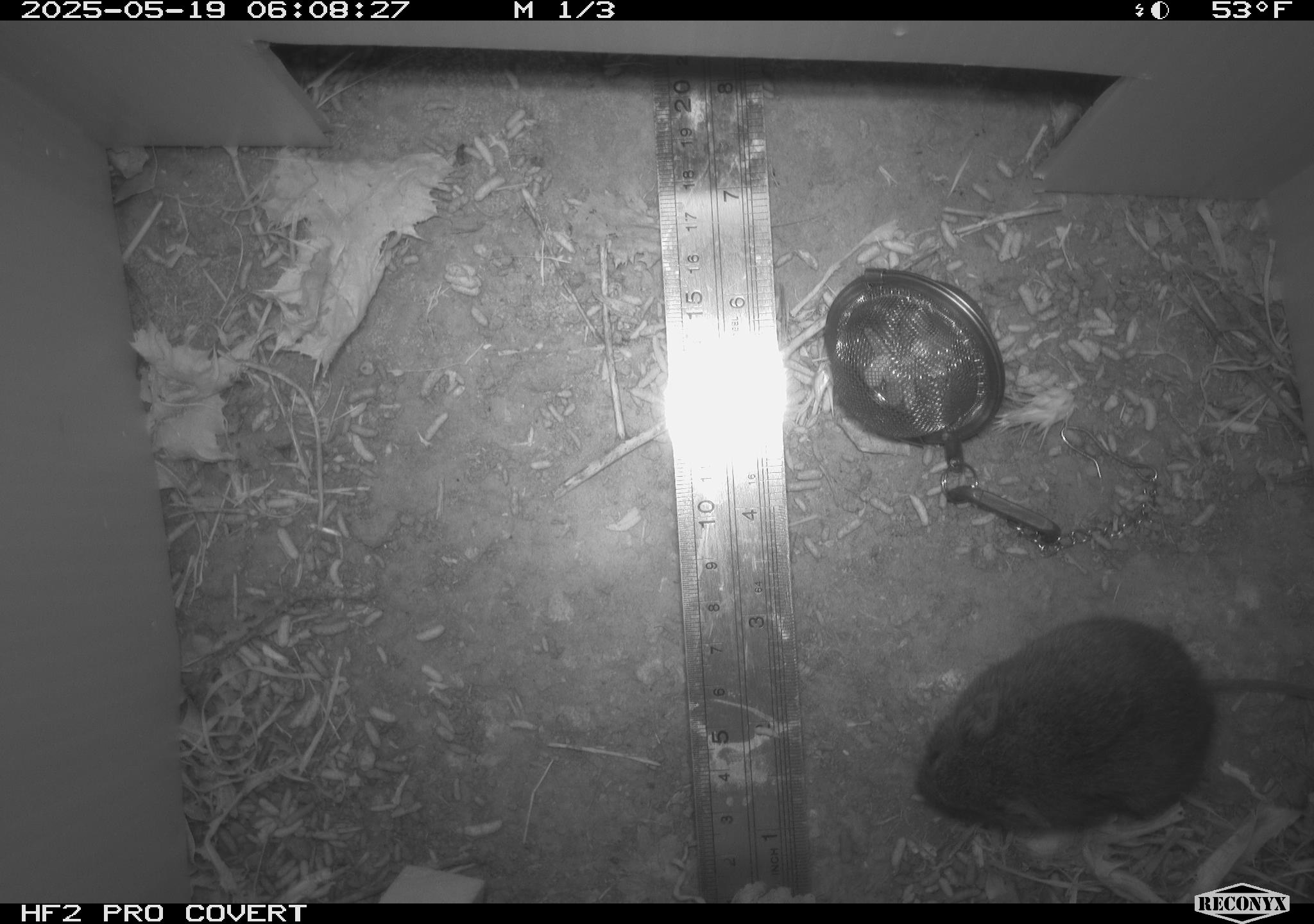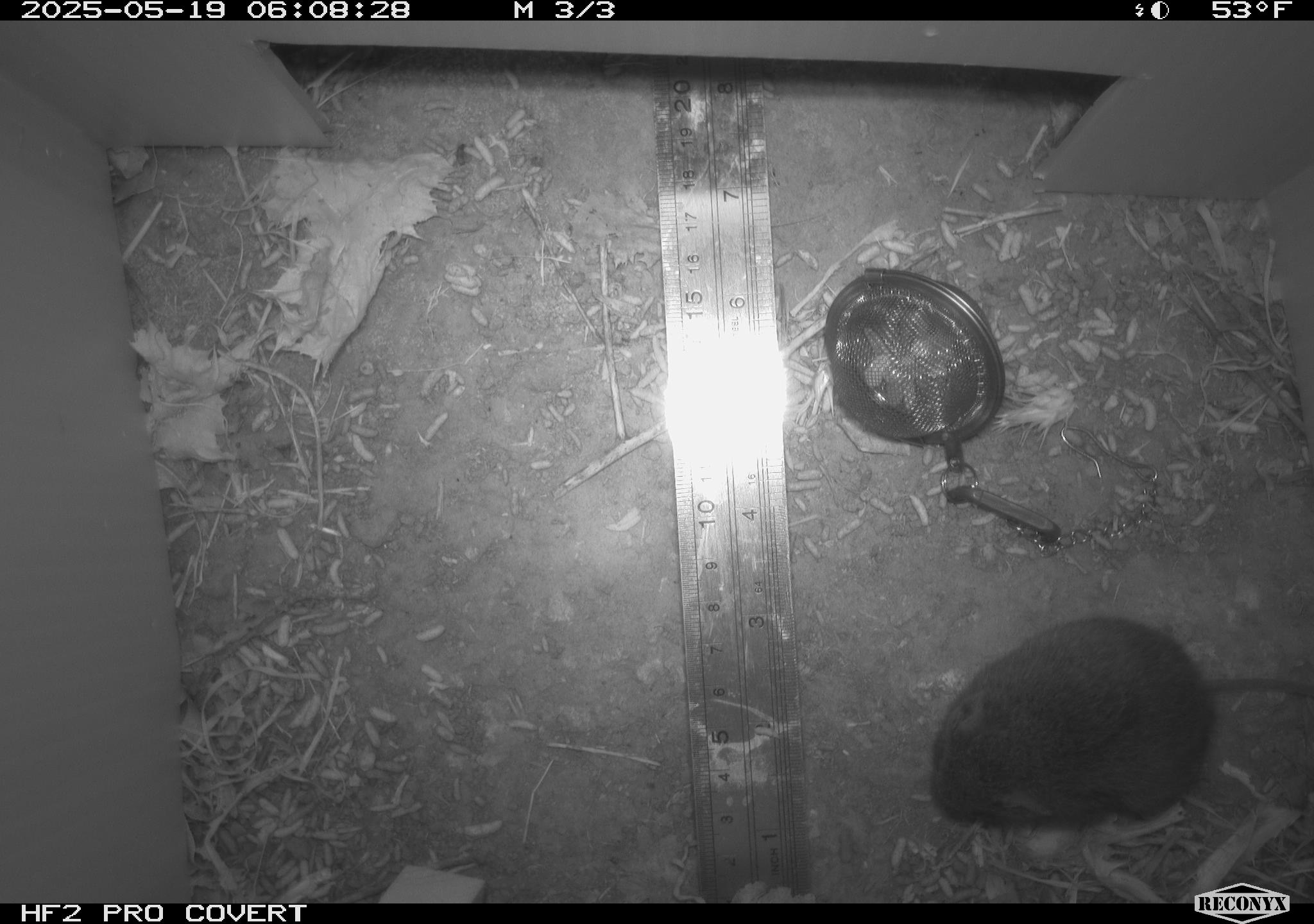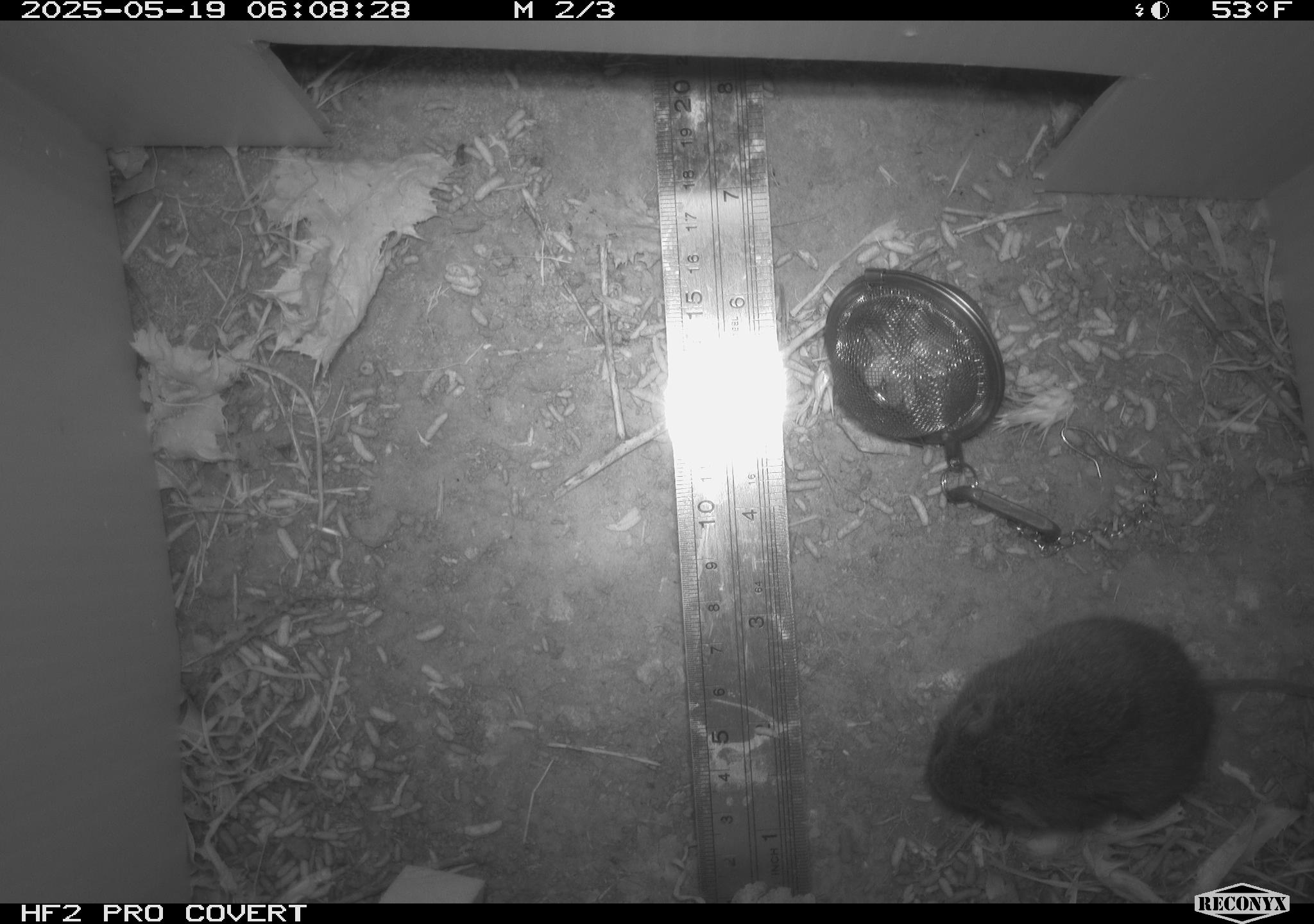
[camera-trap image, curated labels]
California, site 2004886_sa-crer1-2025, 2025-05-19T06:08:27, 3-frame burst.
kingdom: Animalia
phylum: Chordata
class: Mammalia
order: Rodentia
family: Cricetidae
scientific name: Arvicolinae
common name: voles, lemmings, and muskrats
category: arvicolinae subfamily